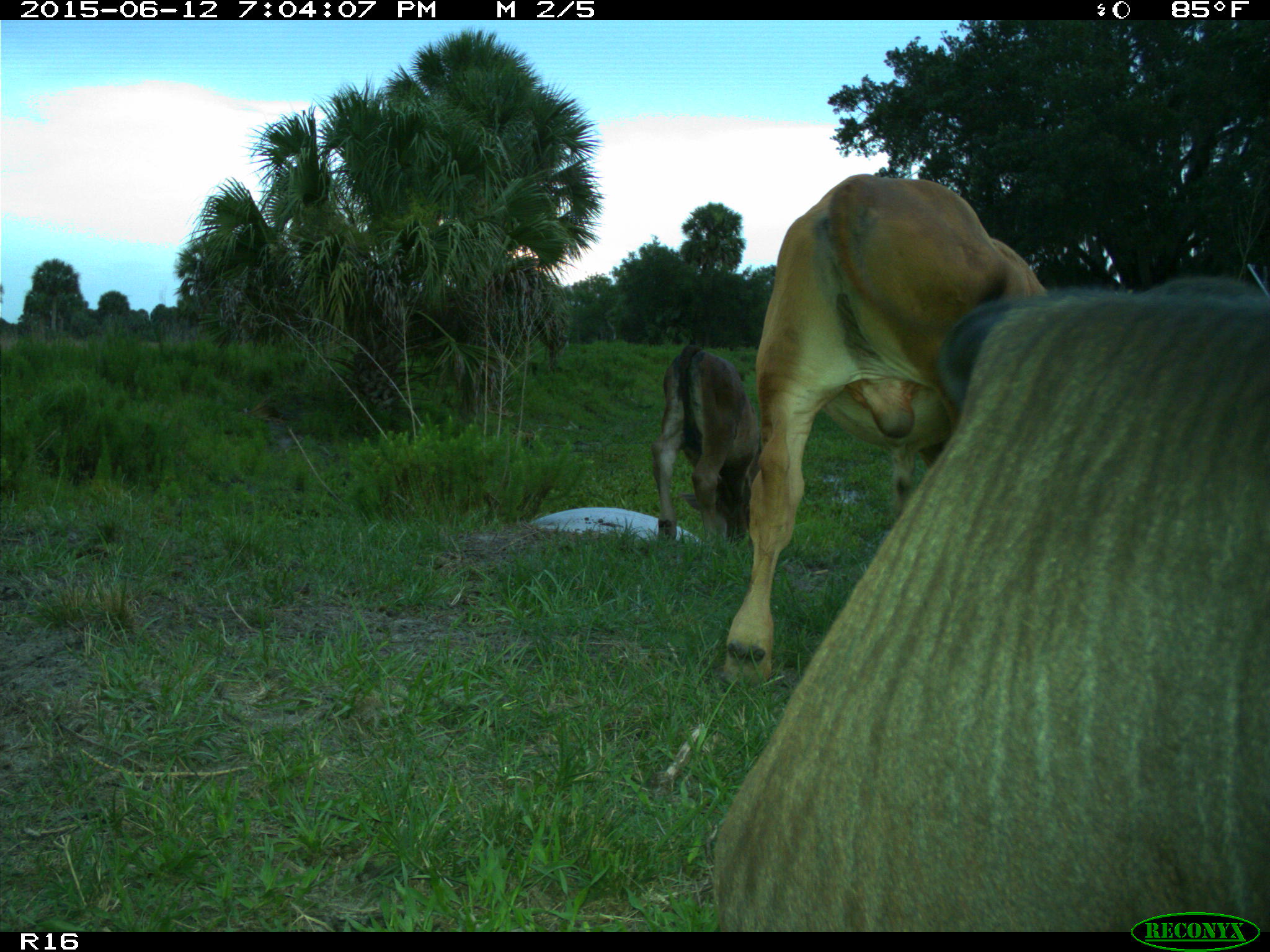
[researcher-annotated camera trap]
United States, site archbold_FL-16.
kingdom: Animalia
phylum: Chordata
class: Mammalia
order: Artiodactyla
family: Bovidae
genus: Bos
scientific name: Bos taurus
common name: domestic cow